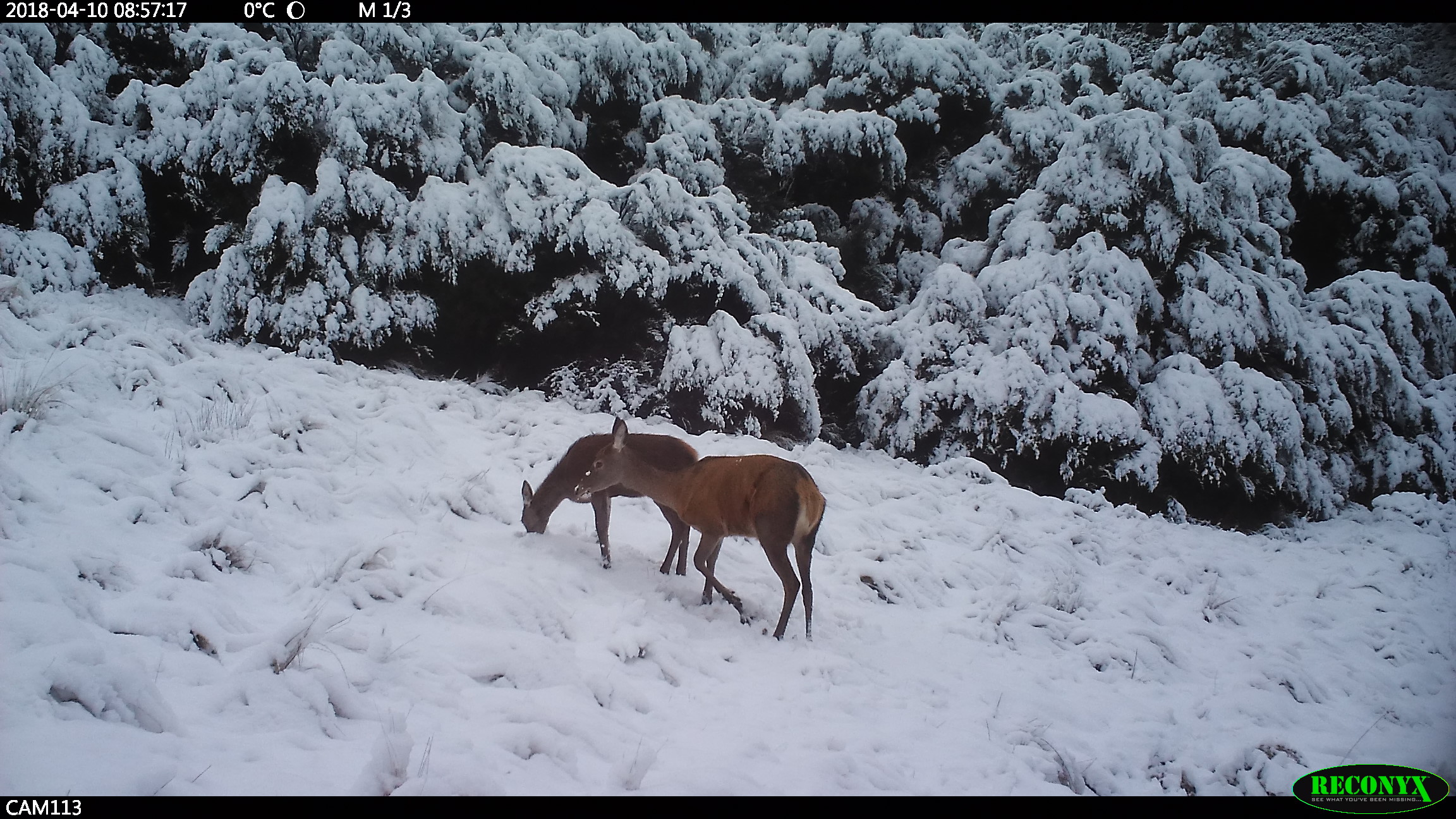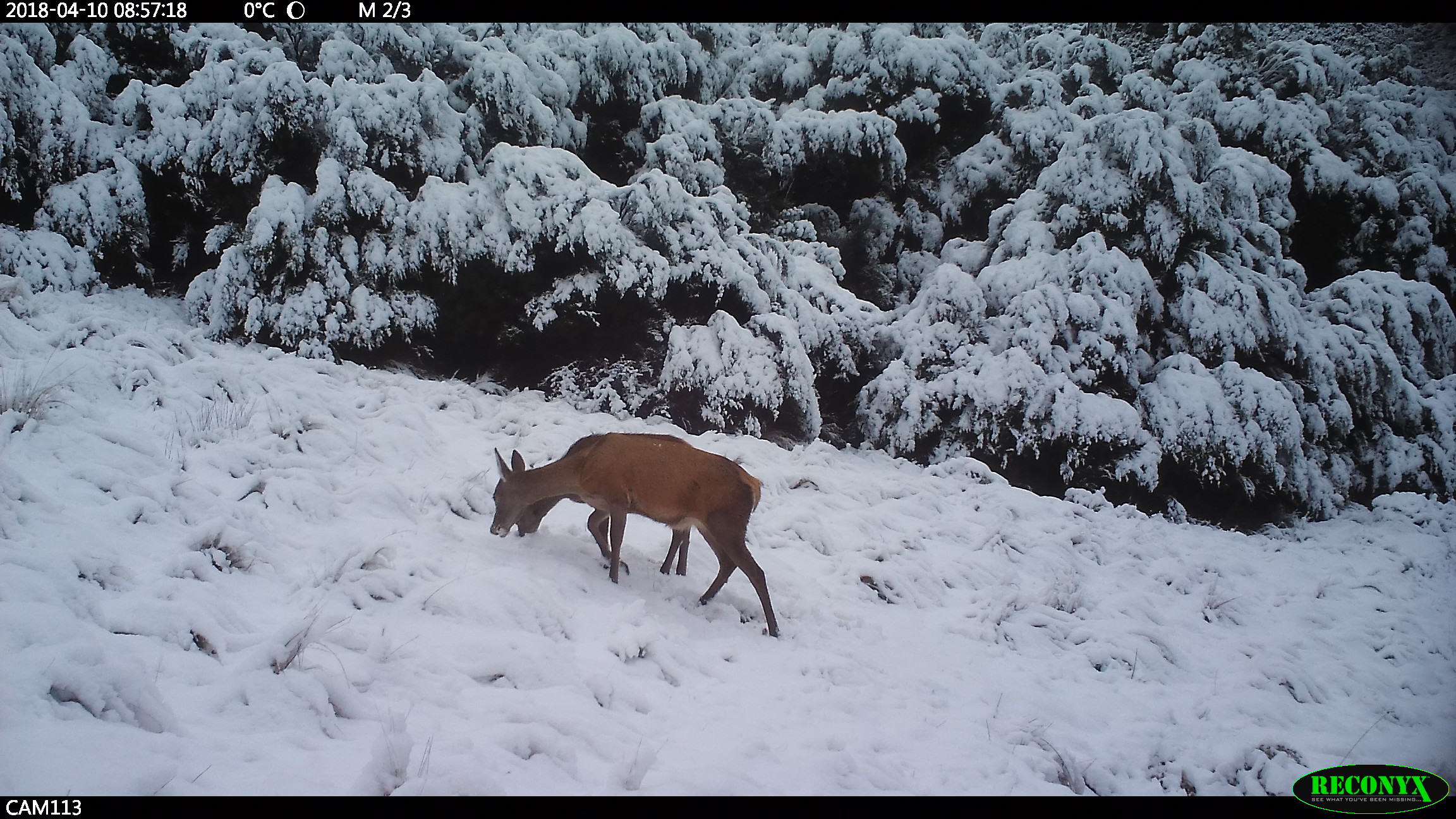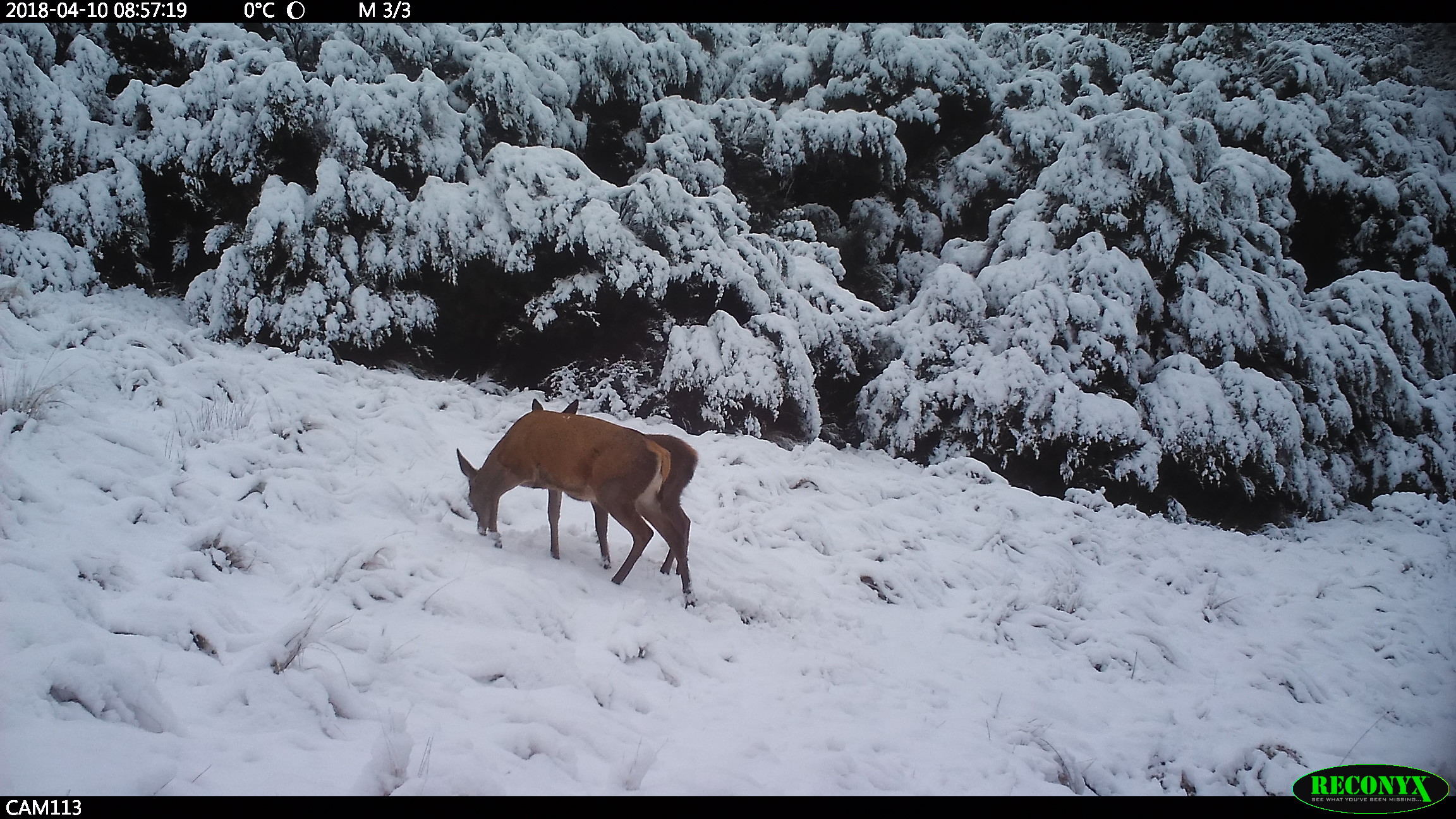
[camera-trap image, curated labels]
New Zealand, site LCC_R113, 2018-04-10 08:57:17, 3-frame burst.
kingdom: Animalia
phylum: Chordata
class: Mammalia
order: Artiodactyla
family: Cervidae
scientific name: Cervidae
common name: deer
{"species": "deer (Cervidae)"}